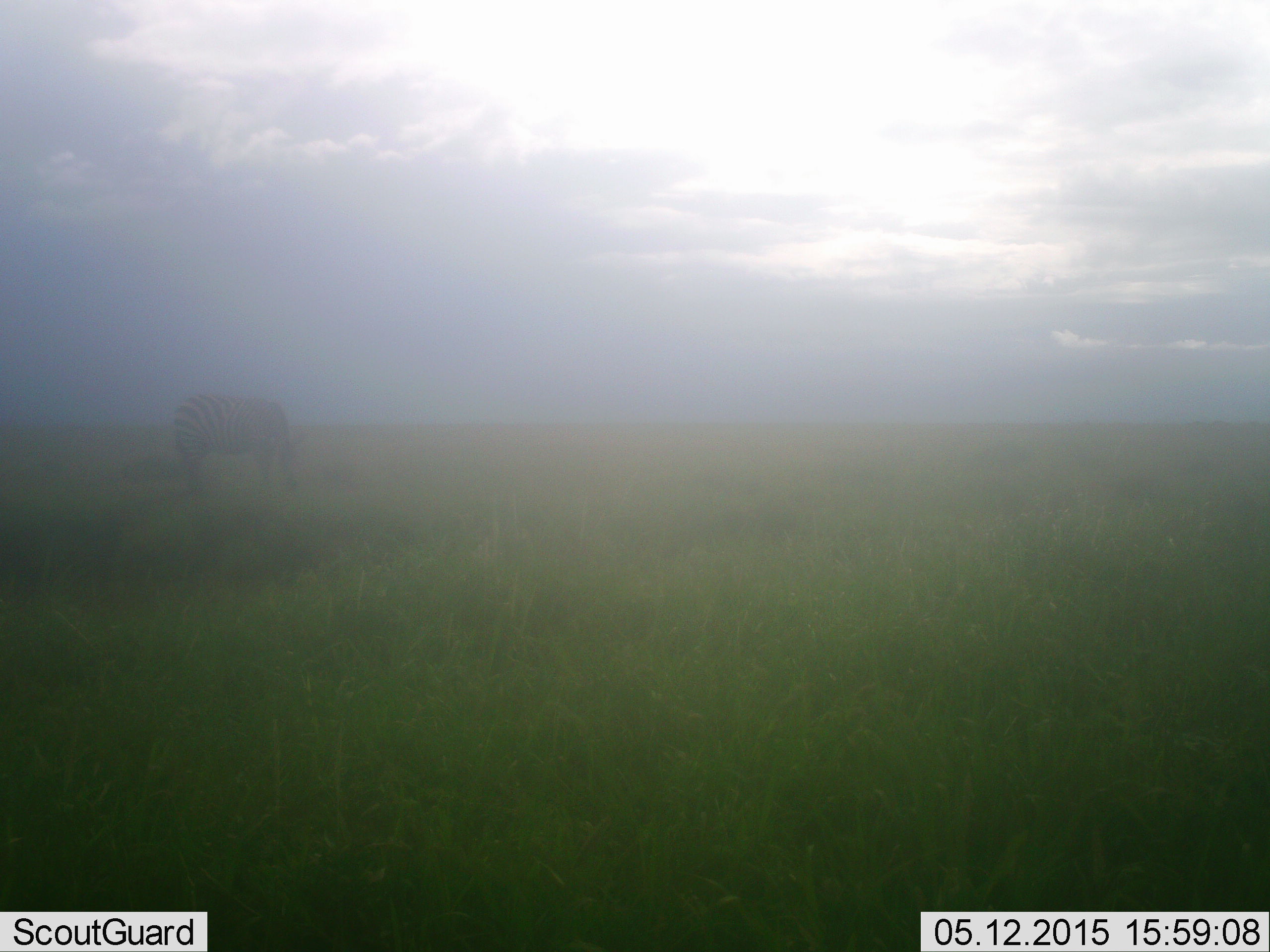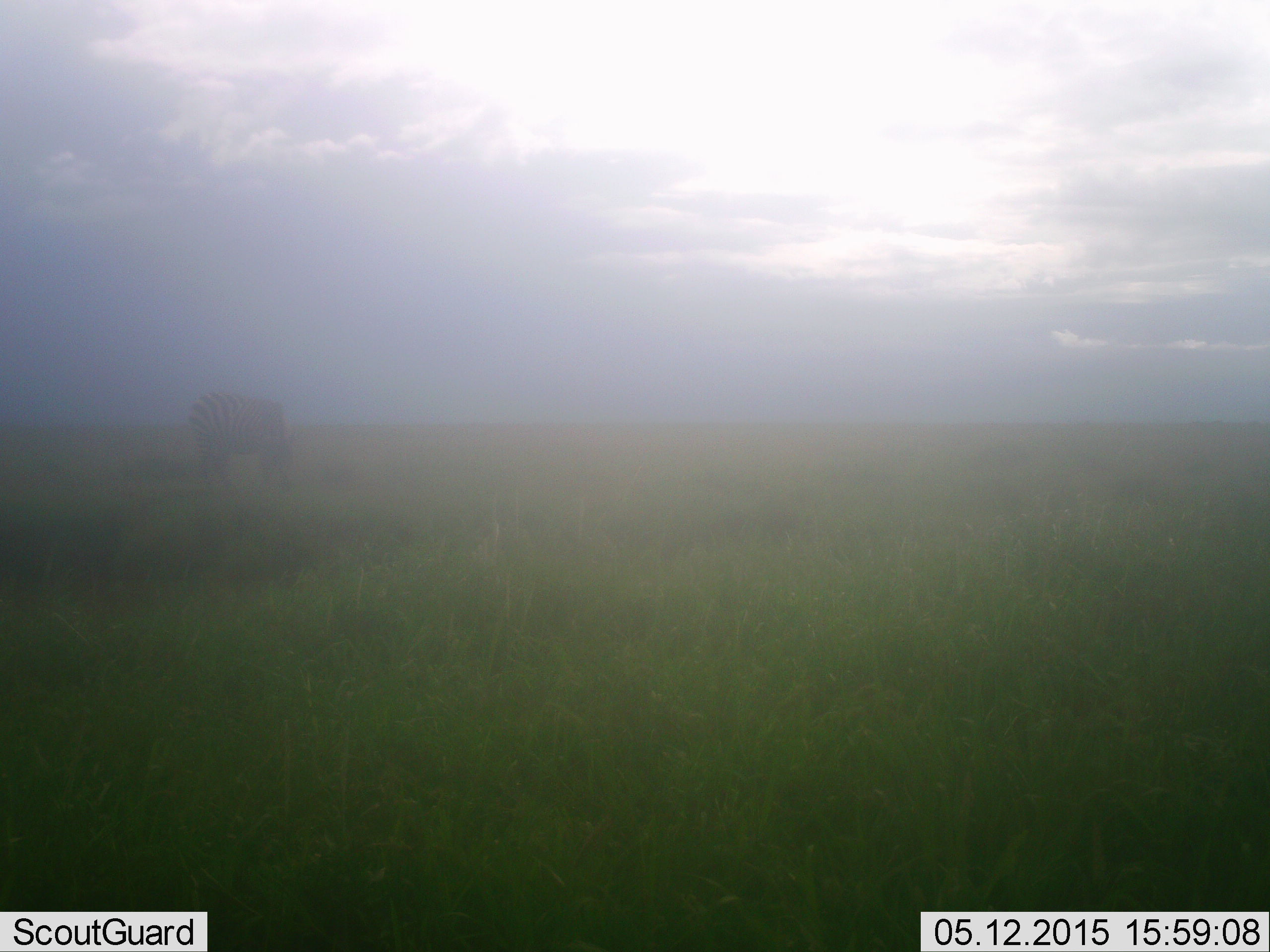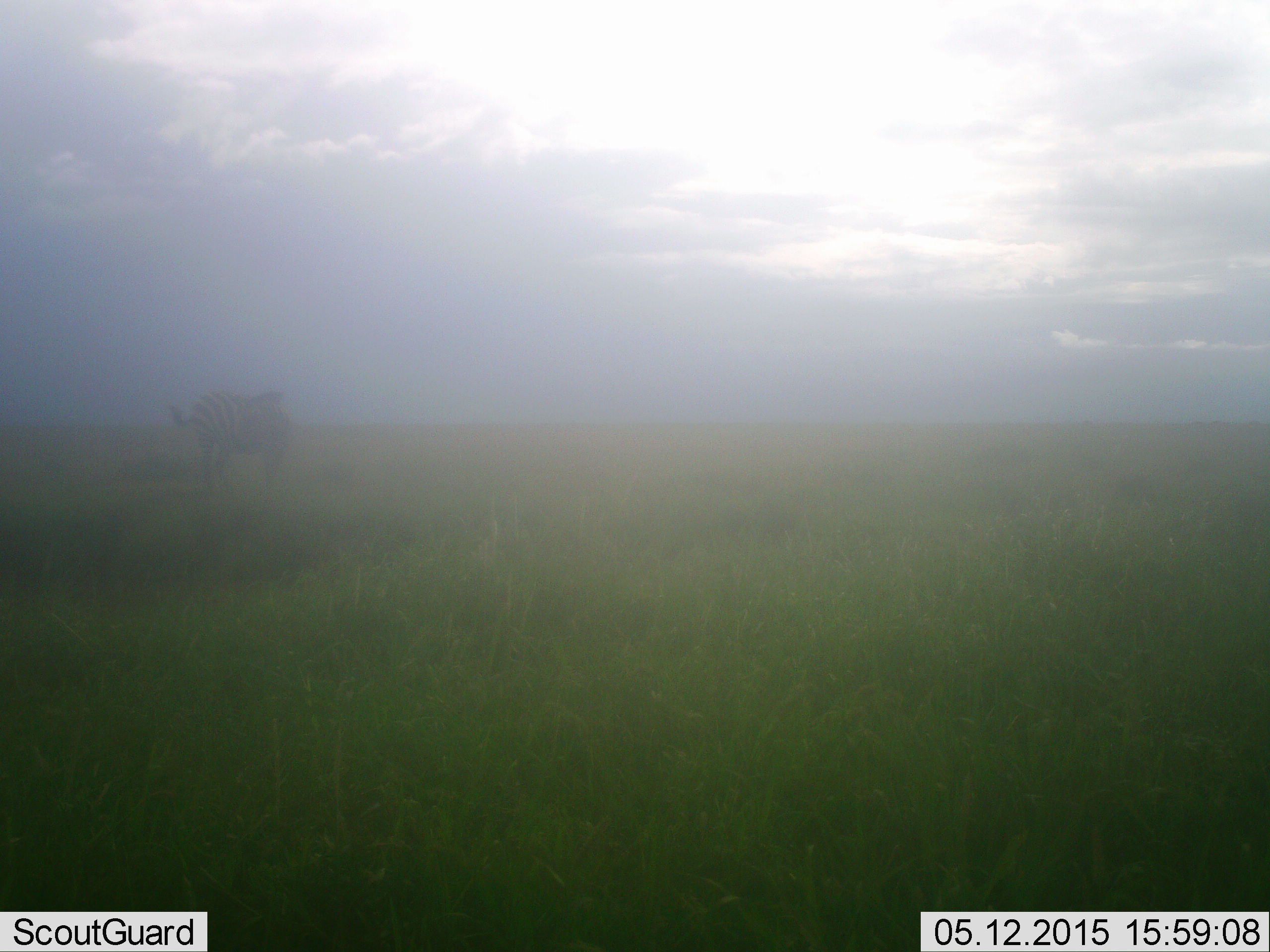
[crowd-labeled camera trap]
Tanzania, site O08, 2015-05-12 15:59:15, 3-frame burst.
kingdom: Animalia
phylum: Chordata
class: Mammalia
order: Perissodactyla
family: Equidae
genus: Equus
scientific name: Equus quagga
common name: plains zebra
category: zebra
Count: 1.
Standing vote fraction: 10%.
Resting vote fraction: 10%.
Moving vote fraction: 0%.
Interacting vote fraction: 0%.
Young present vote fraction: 0%.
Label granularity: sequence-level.